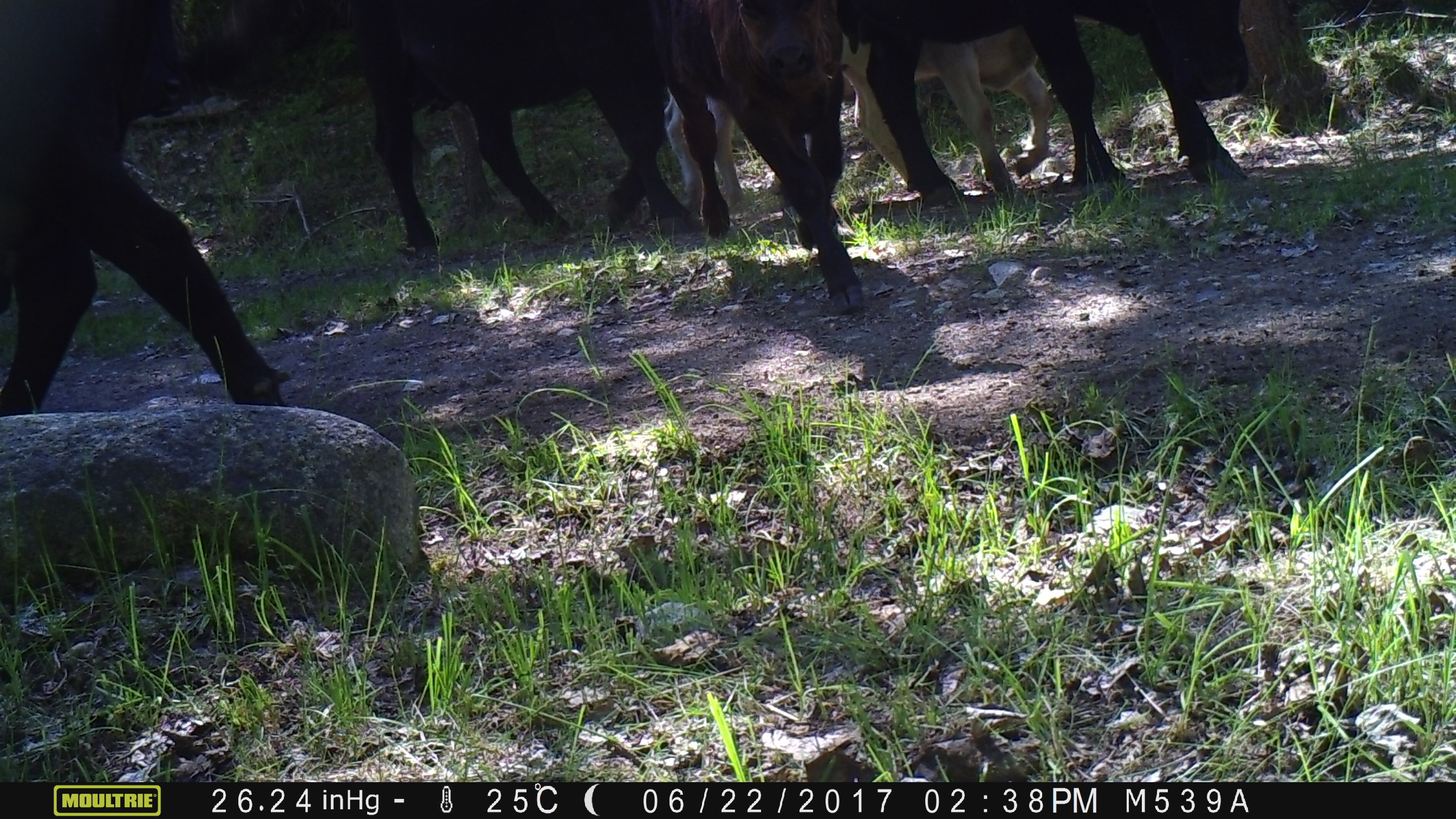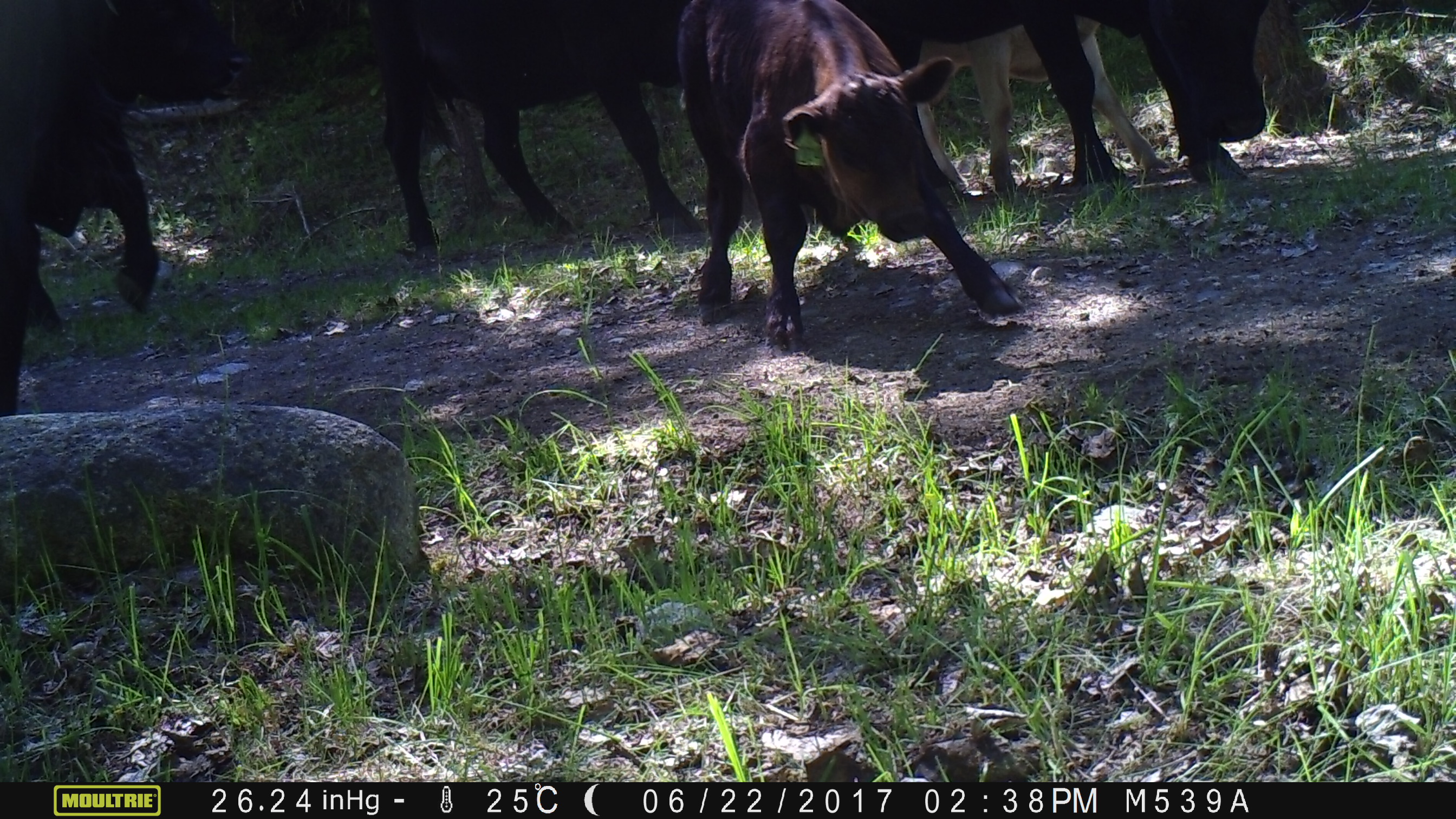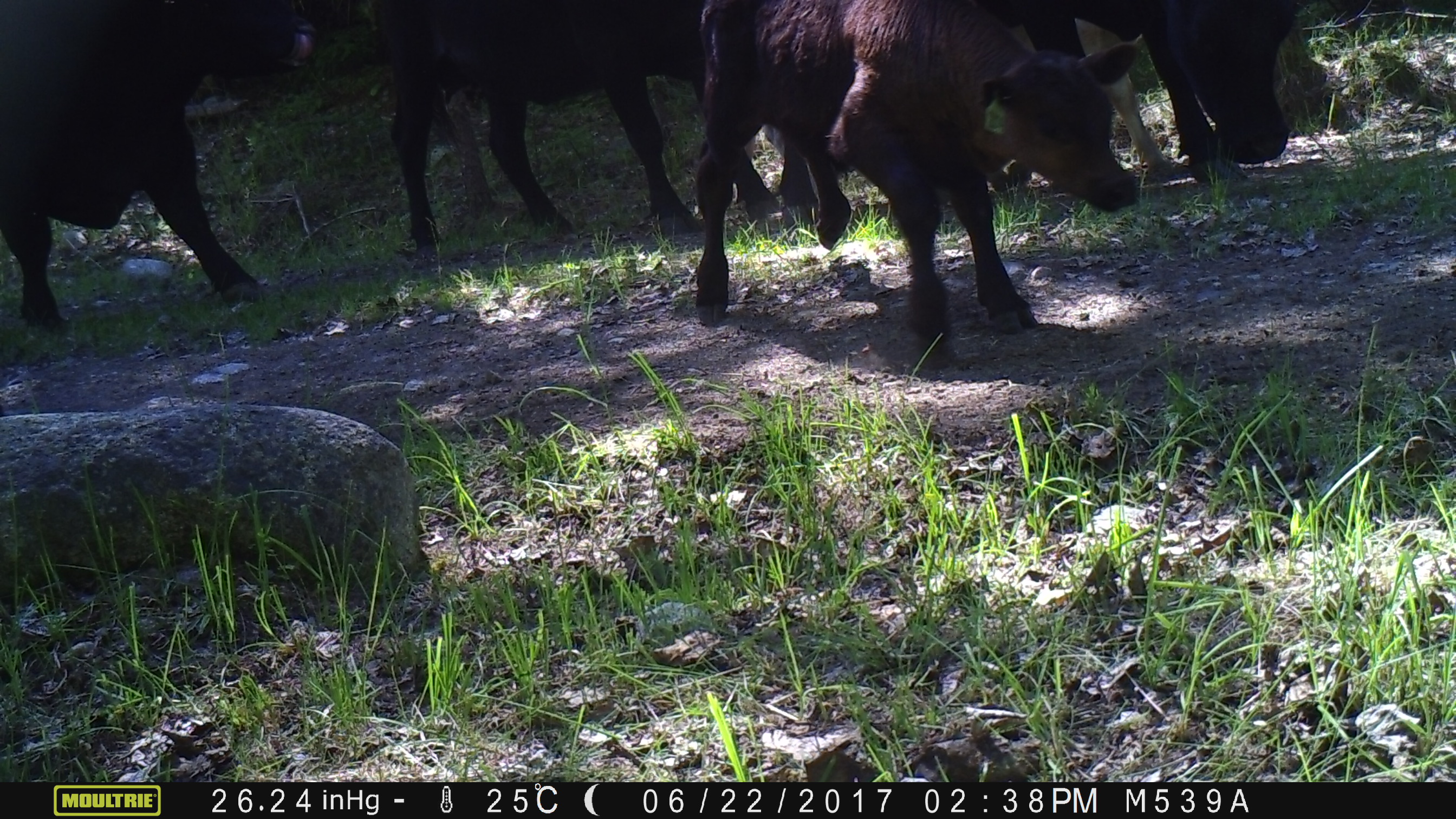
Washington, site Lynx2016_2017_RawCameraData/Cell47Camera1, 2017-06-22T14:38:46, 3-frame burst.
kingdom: Animalia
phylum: Chordata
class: Mammalia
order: Artiodactyla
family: Bovidae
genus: Bos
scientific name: Bos taurus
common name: domestic cattle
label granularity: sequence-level